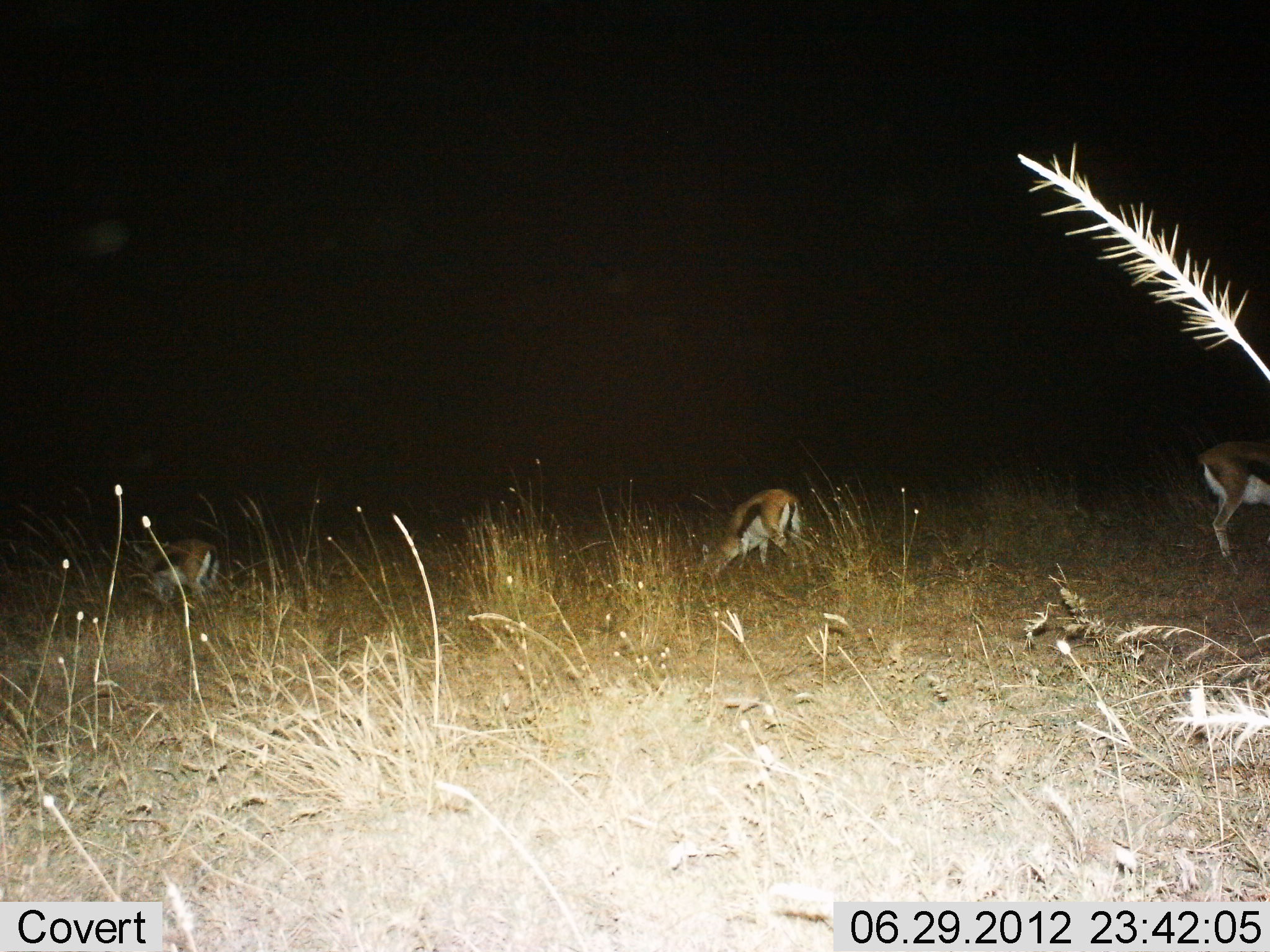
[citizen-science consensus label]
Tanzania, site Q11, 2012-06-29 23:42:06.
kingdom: Animalia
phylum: Chordata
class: Mammalia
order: Artiodactyla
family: Bovidae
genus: Eudorcas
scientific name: Eudorcas thomsonii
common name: thomson's gazelle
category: gazellethomsons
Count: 3.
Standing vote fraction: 20%.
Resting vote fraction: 0%.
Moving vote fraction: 0%.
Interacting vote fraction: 0%.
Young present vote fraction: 0%.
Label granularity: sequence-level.